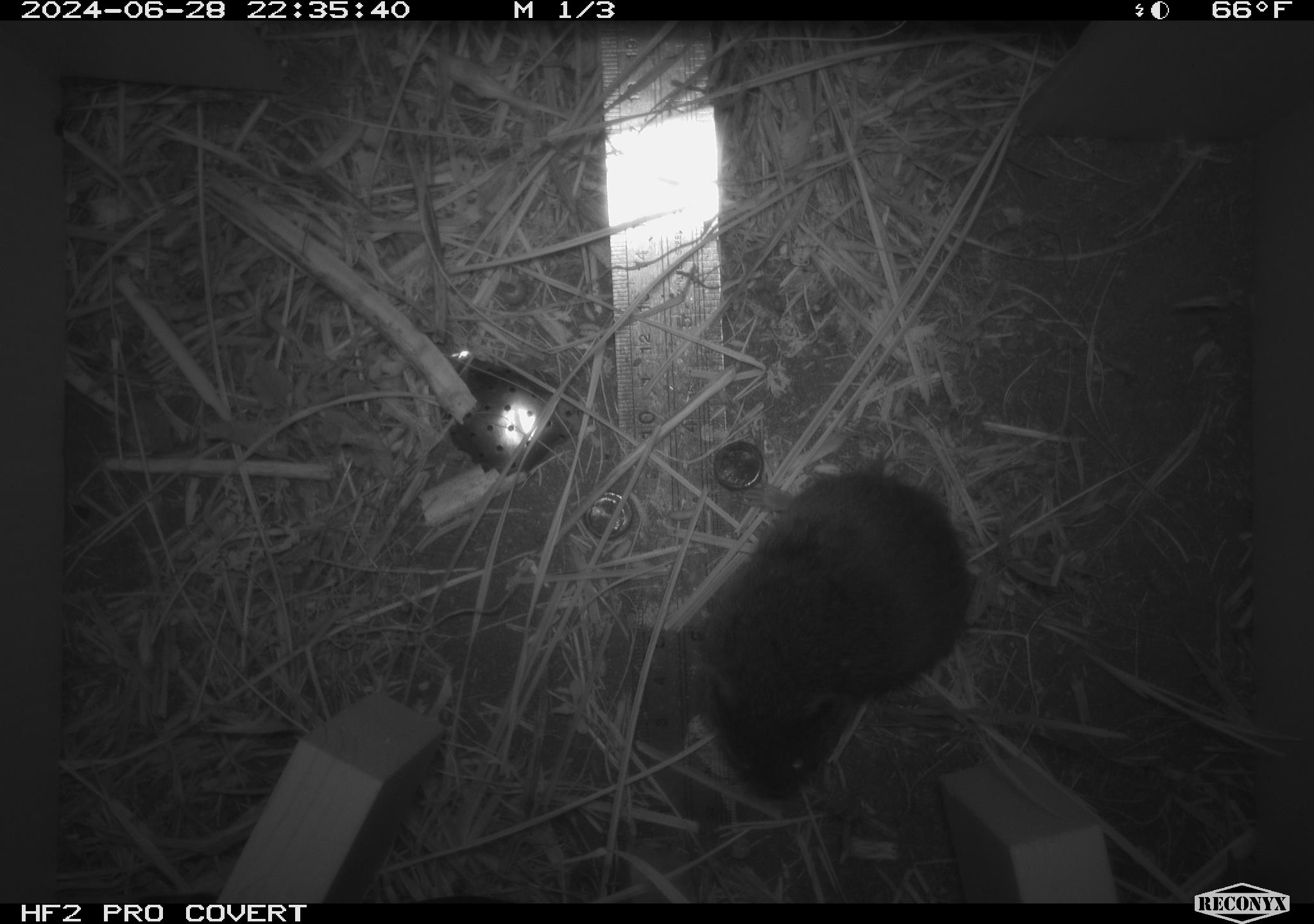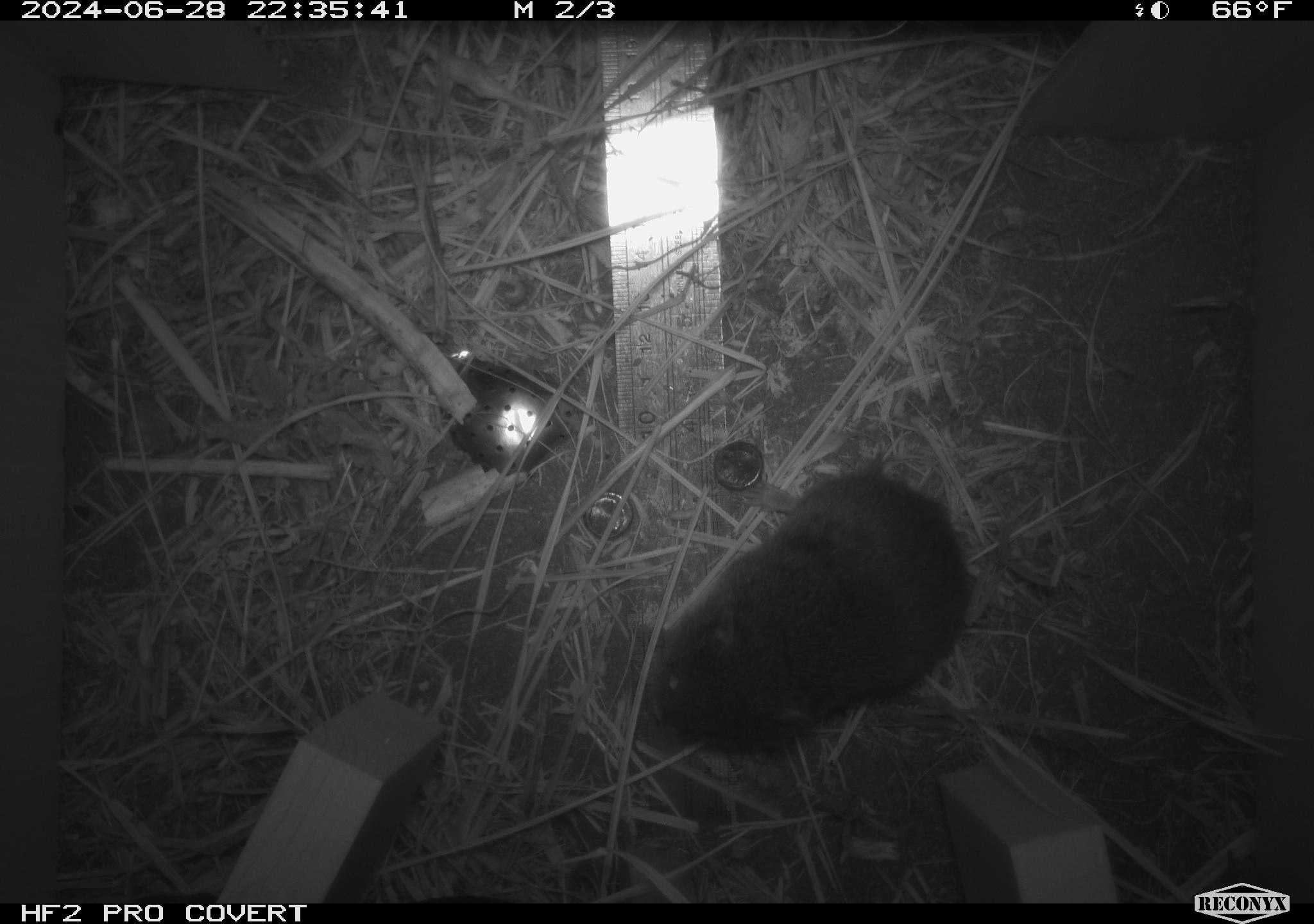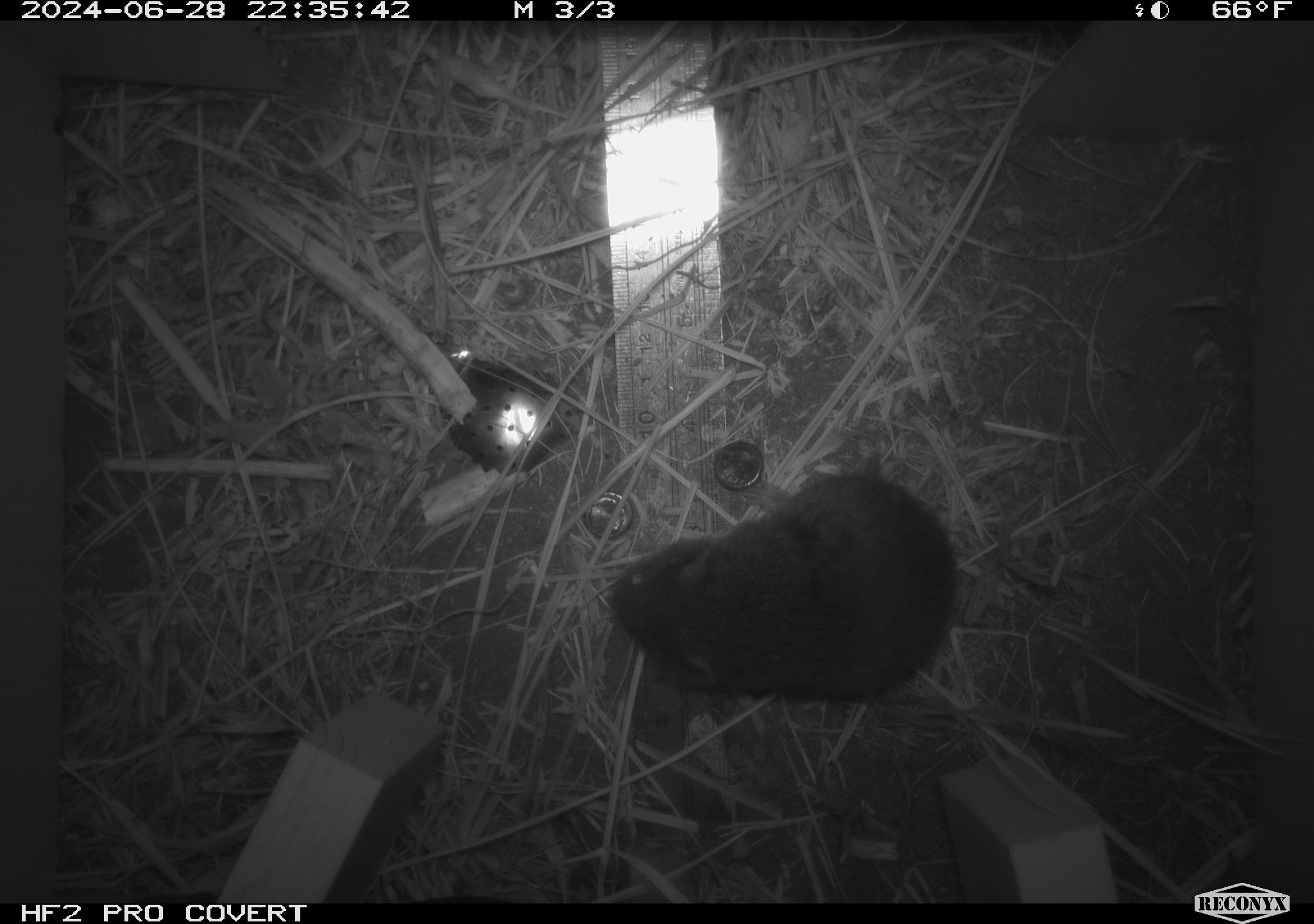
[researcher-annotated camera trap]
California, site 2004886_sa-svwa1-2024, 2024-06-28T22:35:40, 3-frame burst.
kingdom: Animalia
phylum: Chordata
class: Mammalia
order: Rodentia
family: Cricetidae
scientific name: Arvicolinae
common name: voles, lemmings, and muskrats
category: arvicolinae subfamily